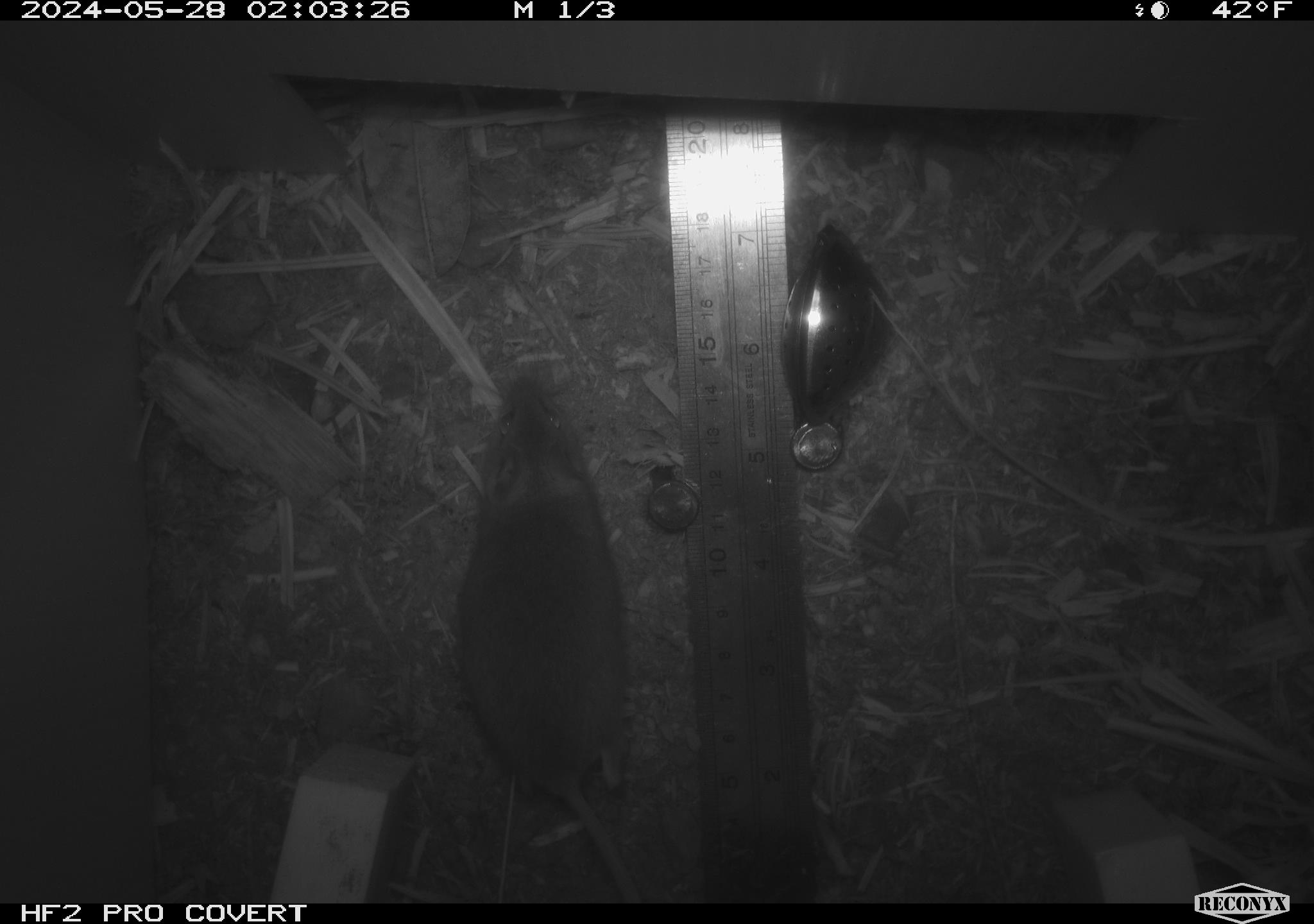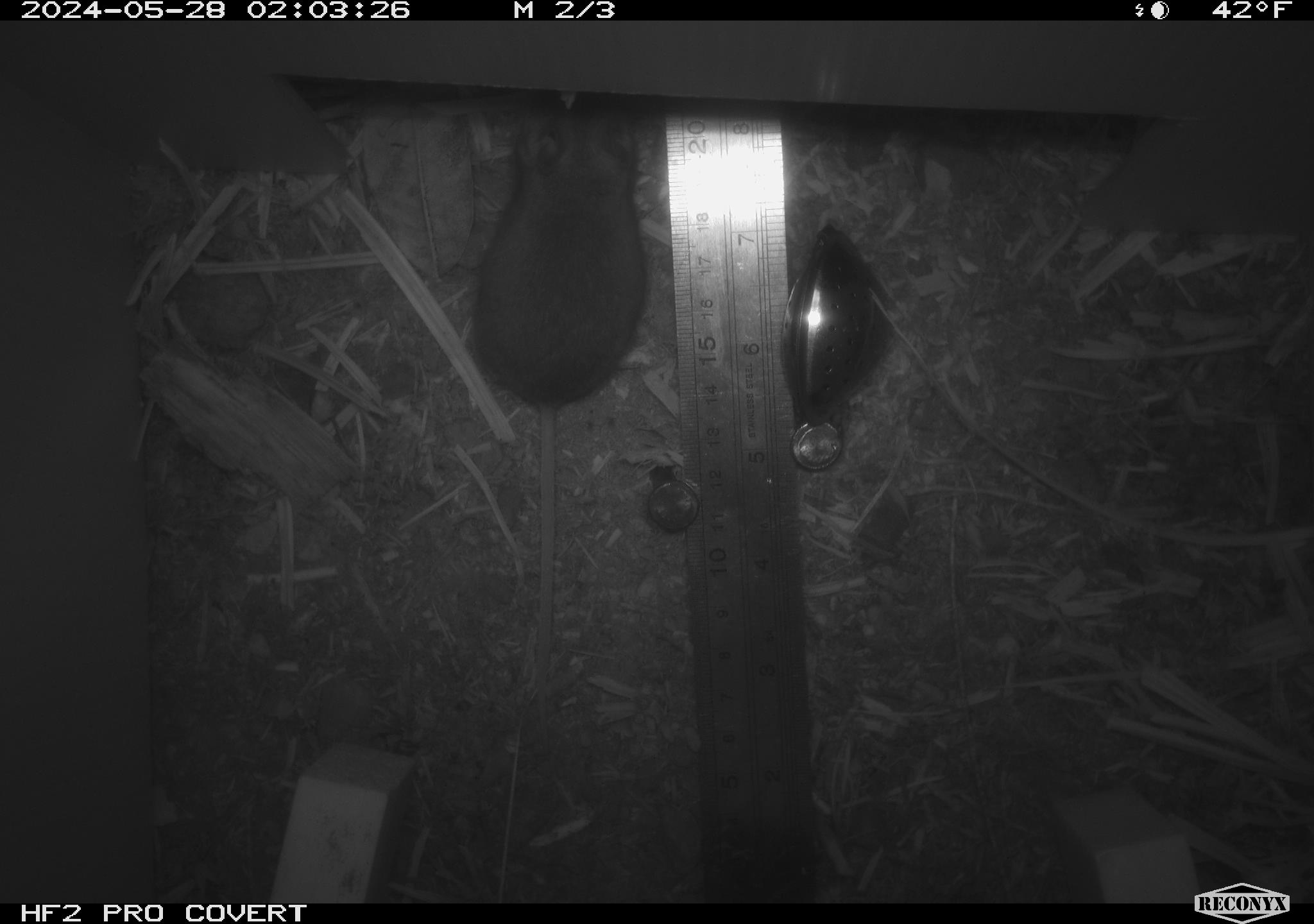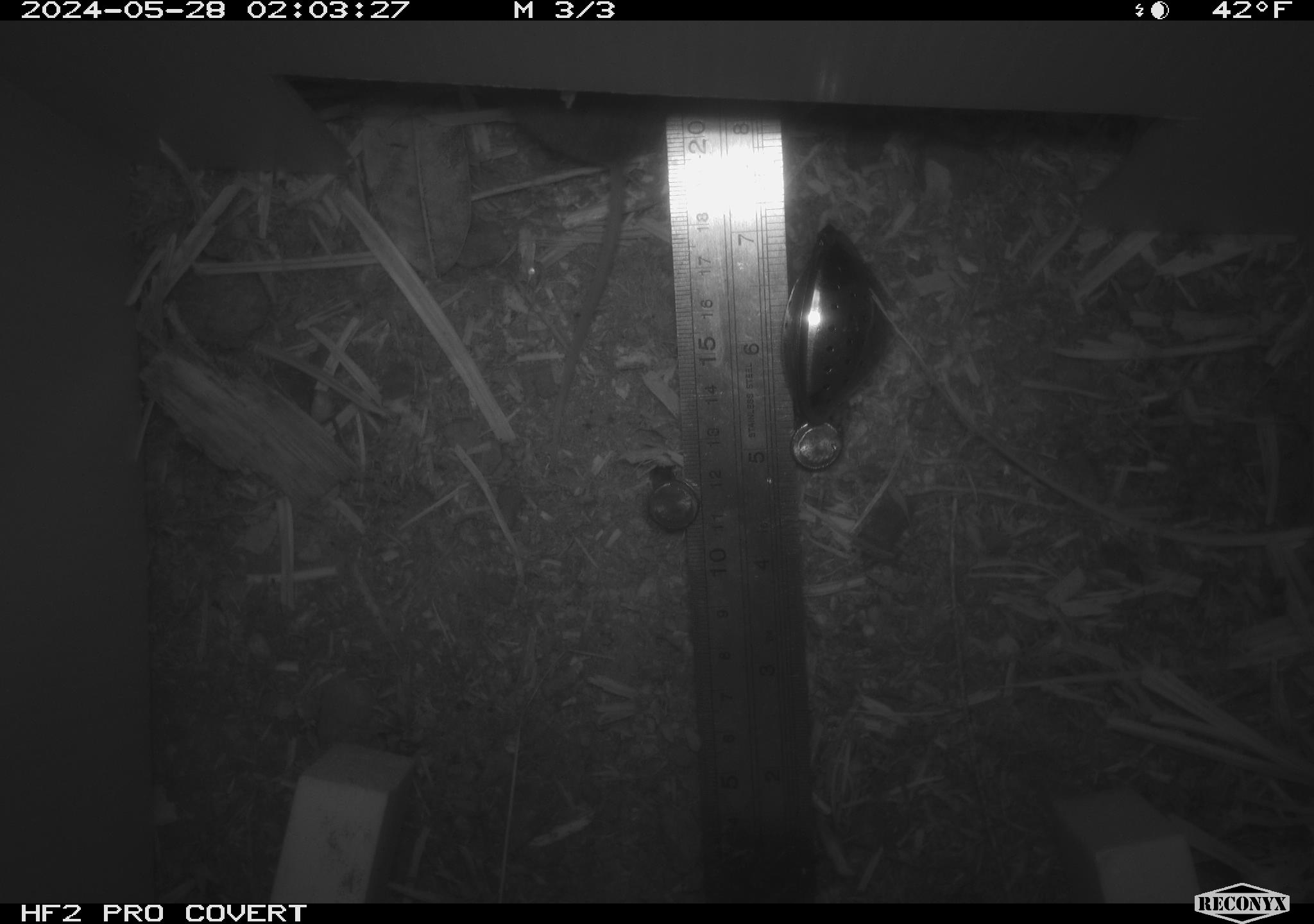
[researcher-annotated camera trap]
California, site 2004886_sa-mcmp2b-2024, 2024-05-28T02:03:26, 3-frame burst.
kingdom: Animalia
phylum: Chordata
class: Mammalia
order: Rodentia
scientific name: Rodentia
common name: mouse species